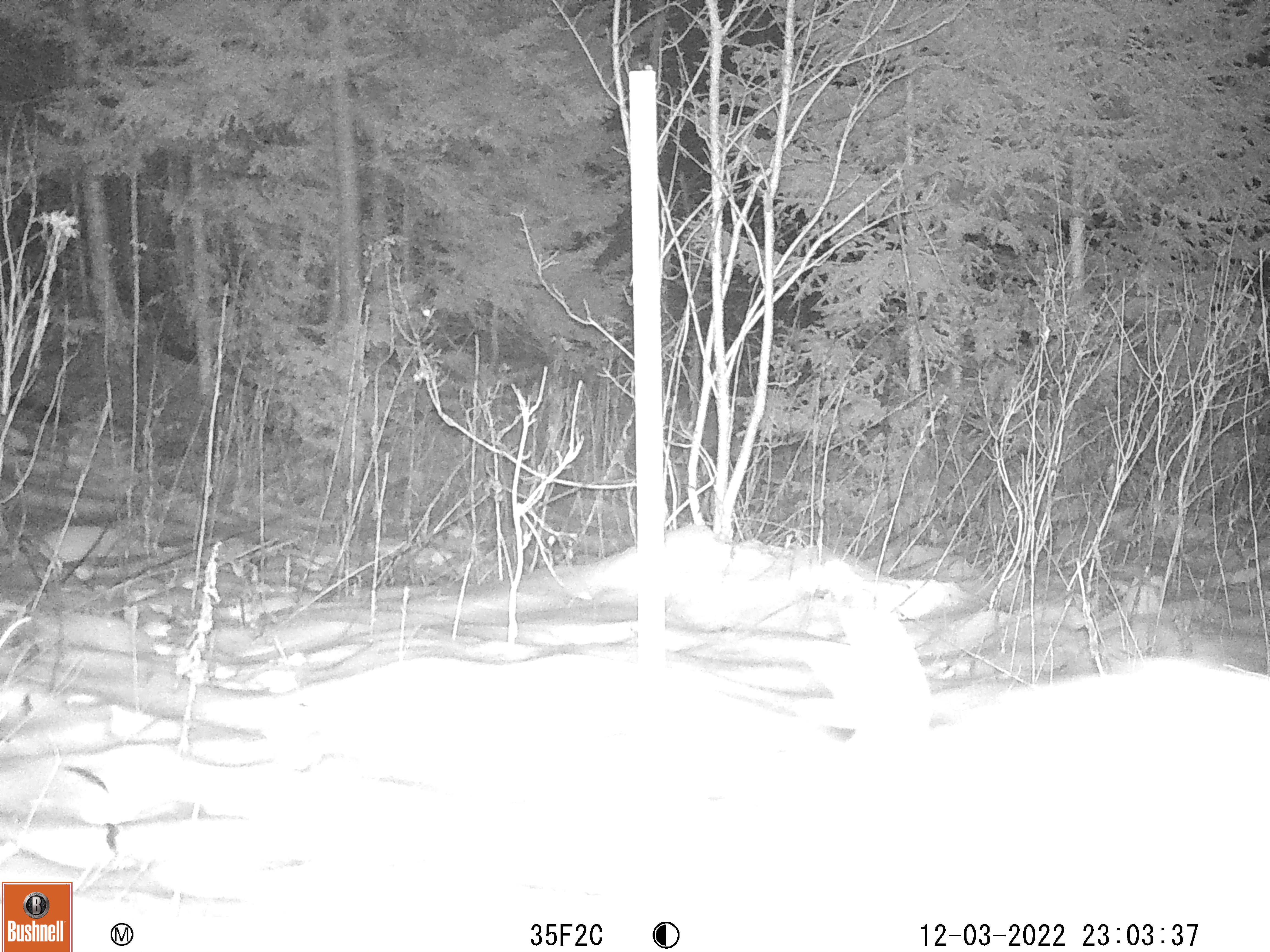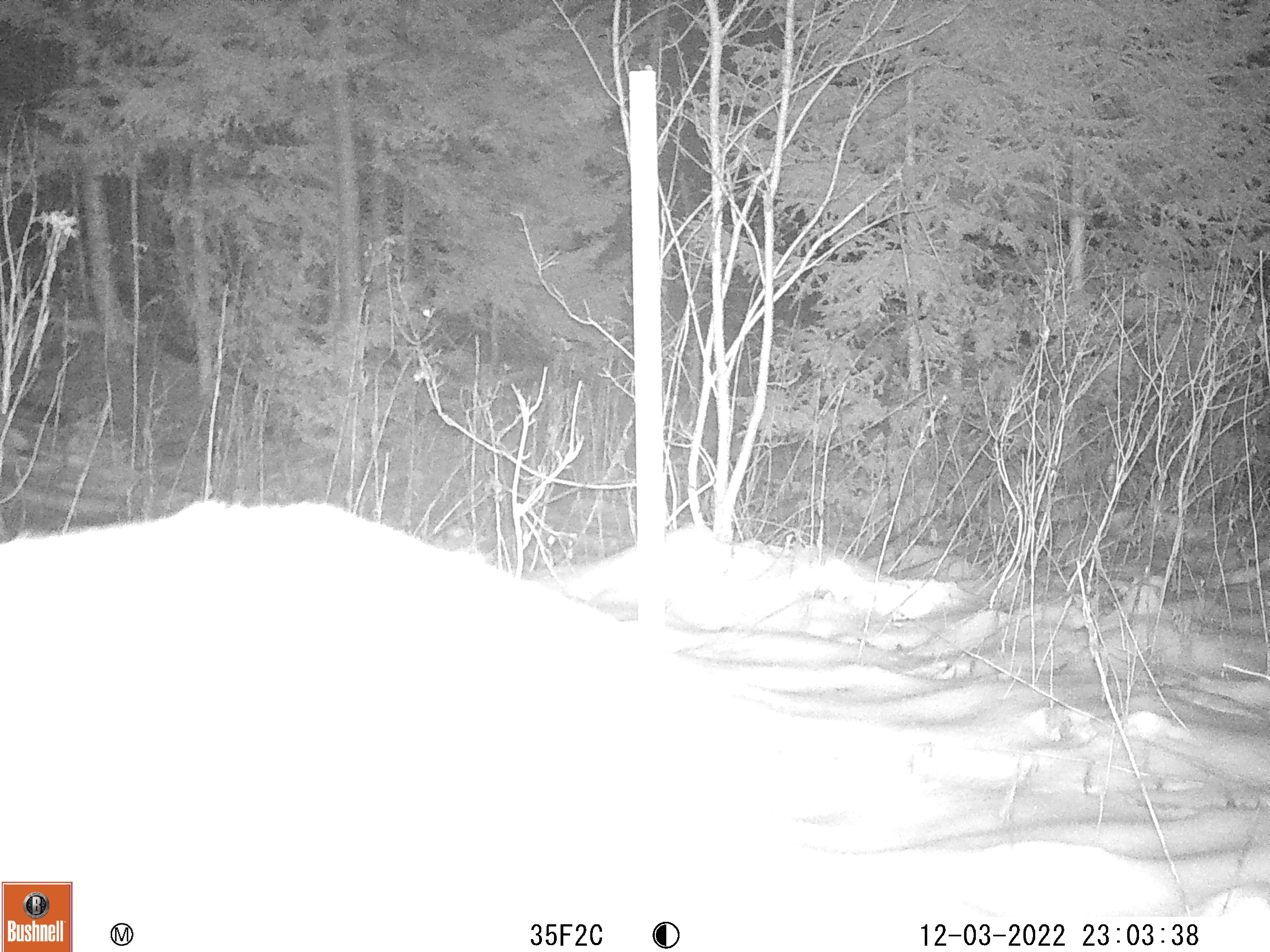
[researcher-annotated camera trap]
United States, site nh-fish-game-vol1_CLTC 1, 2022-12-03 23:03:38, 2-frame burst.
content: unidentified animal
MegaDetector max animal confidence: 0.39